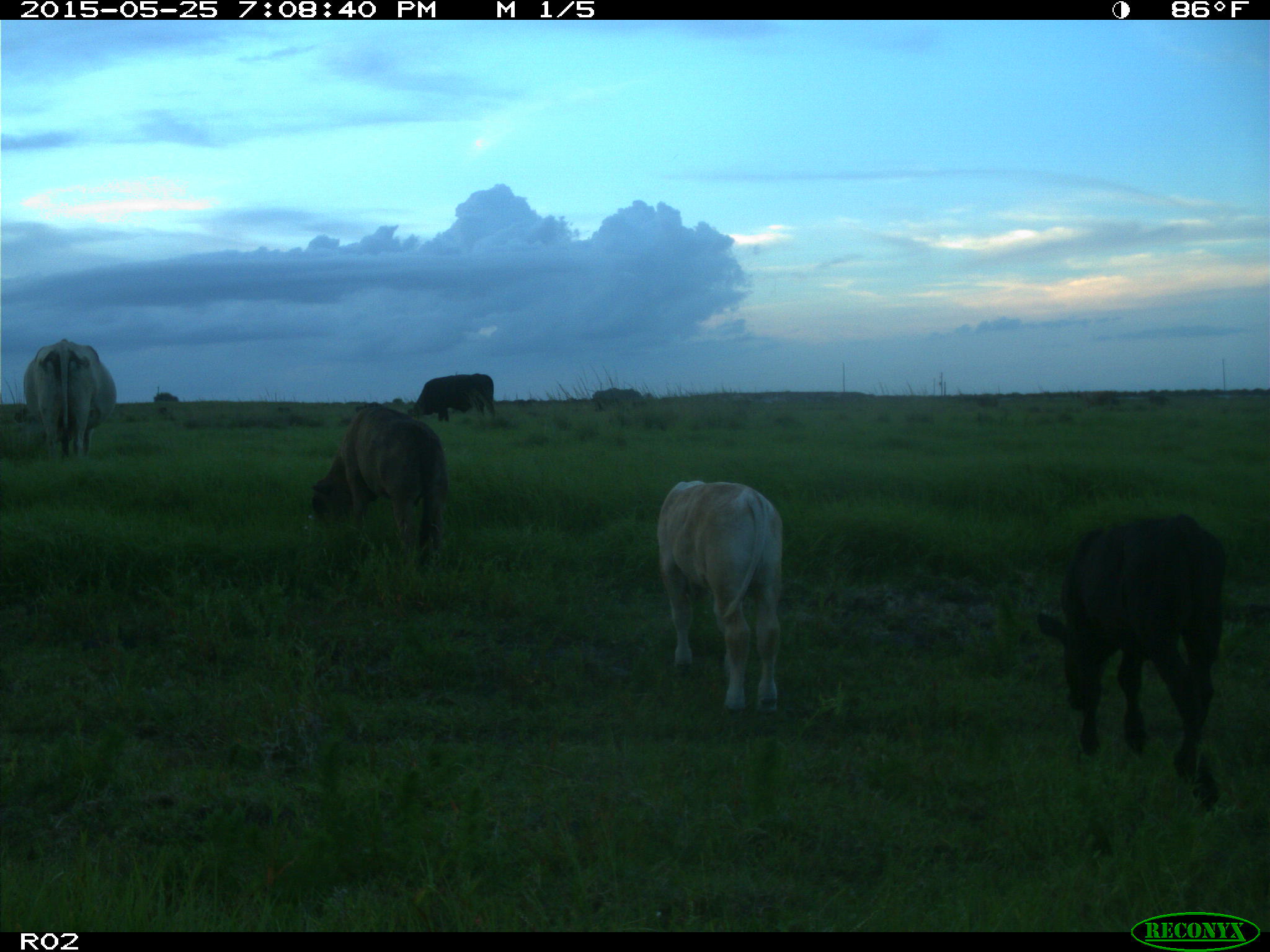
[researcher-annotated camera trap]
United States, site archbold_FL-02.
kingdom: Animalia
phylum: Chordata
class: Mammalia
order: Artiodactyla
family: Bovidae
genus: Bos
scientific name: Bos taurus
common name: domestic cow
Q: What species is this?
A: Bos taurus (domestic cow).